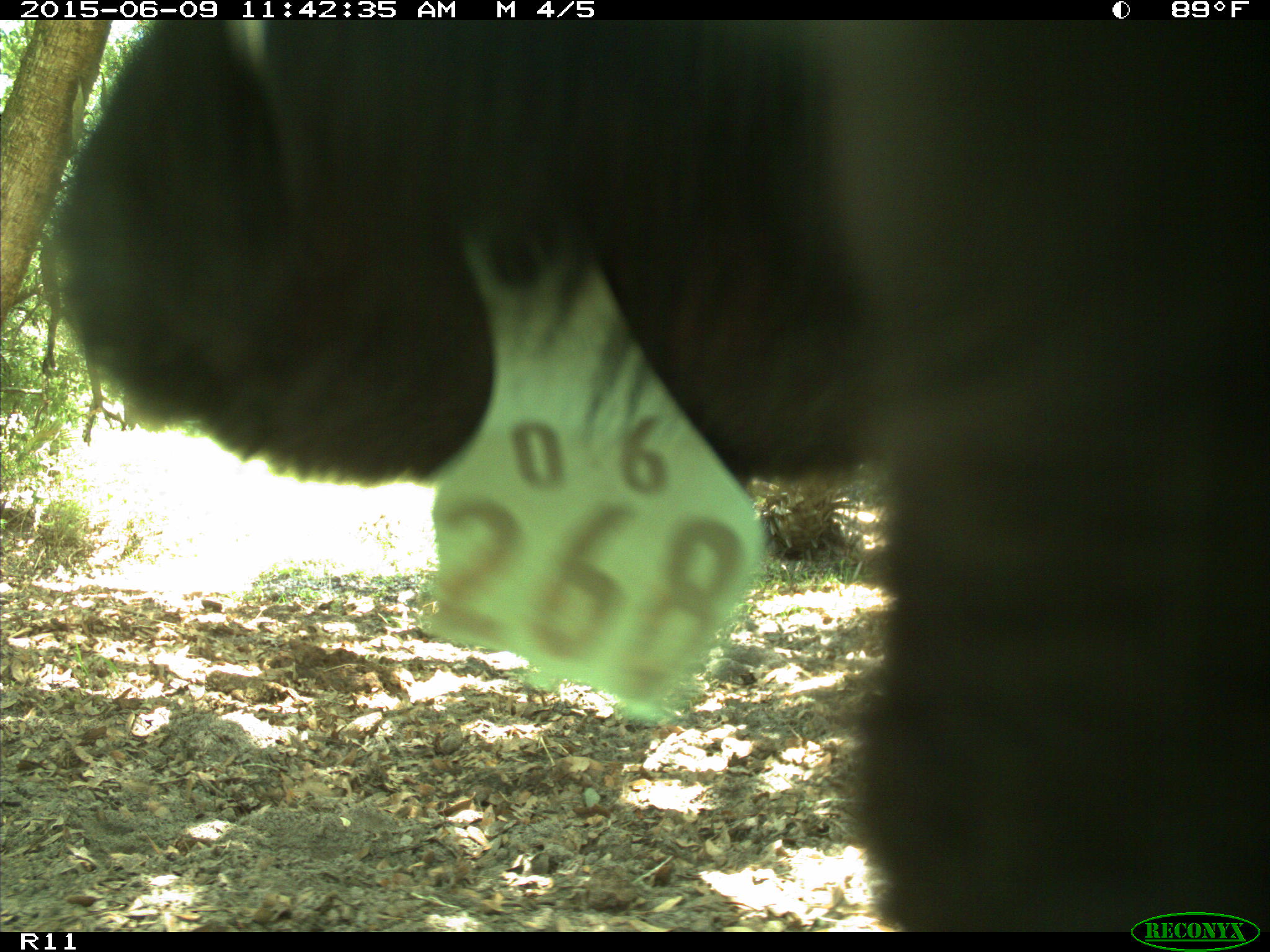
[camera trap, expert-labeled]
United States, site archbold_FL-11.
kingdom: Animalia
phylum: Chordata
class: Mammalia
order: Artiodactyla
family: Bovidae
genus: Bos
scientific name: Bos taurus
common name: domestic cow